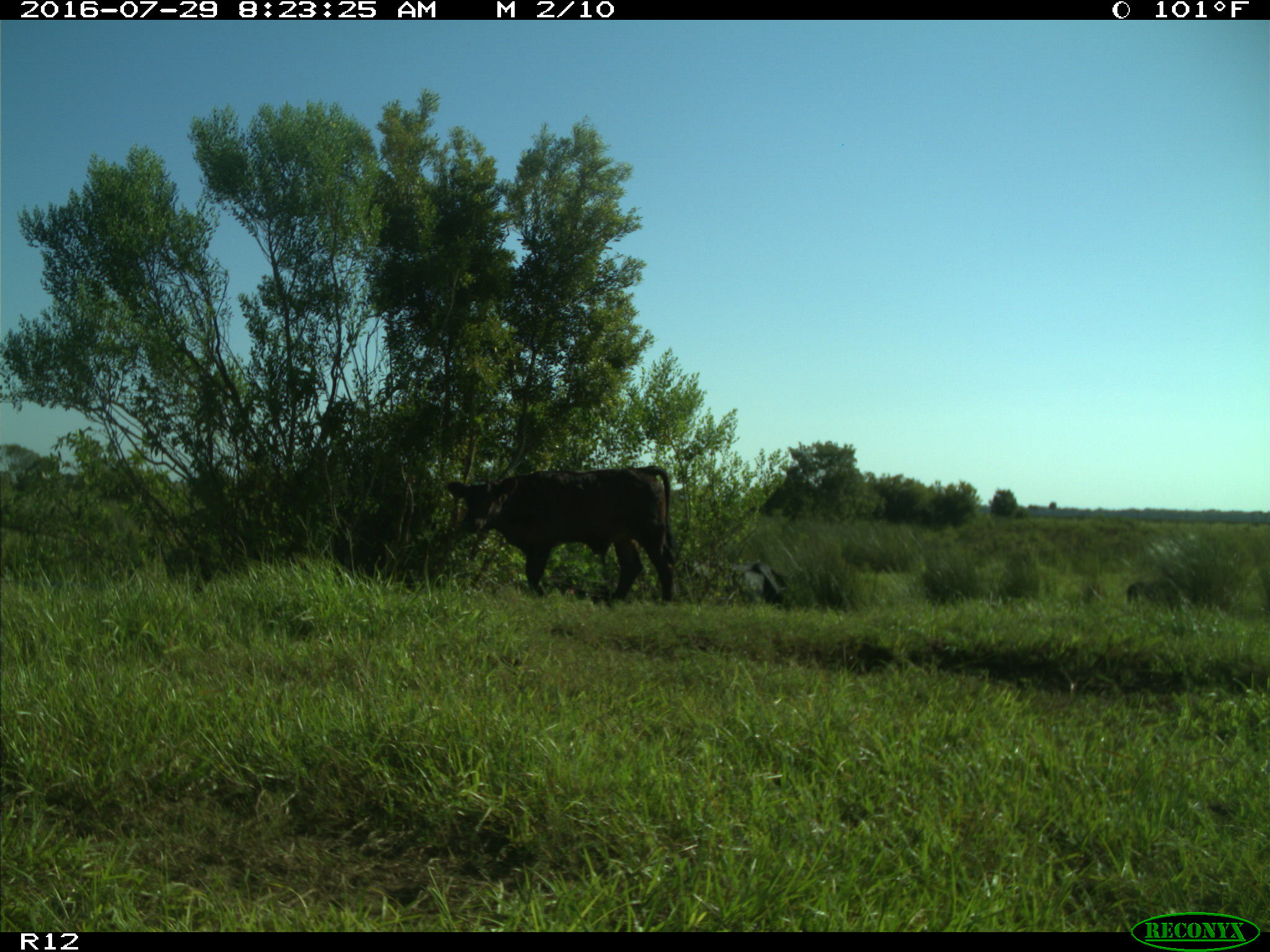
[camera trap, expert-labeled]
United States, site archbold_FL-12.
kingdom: Animalia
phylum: Chordata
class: Mammalia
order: Artiodactyla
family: Bovidae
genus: Bos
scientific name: Bos taurus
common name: domestic cow